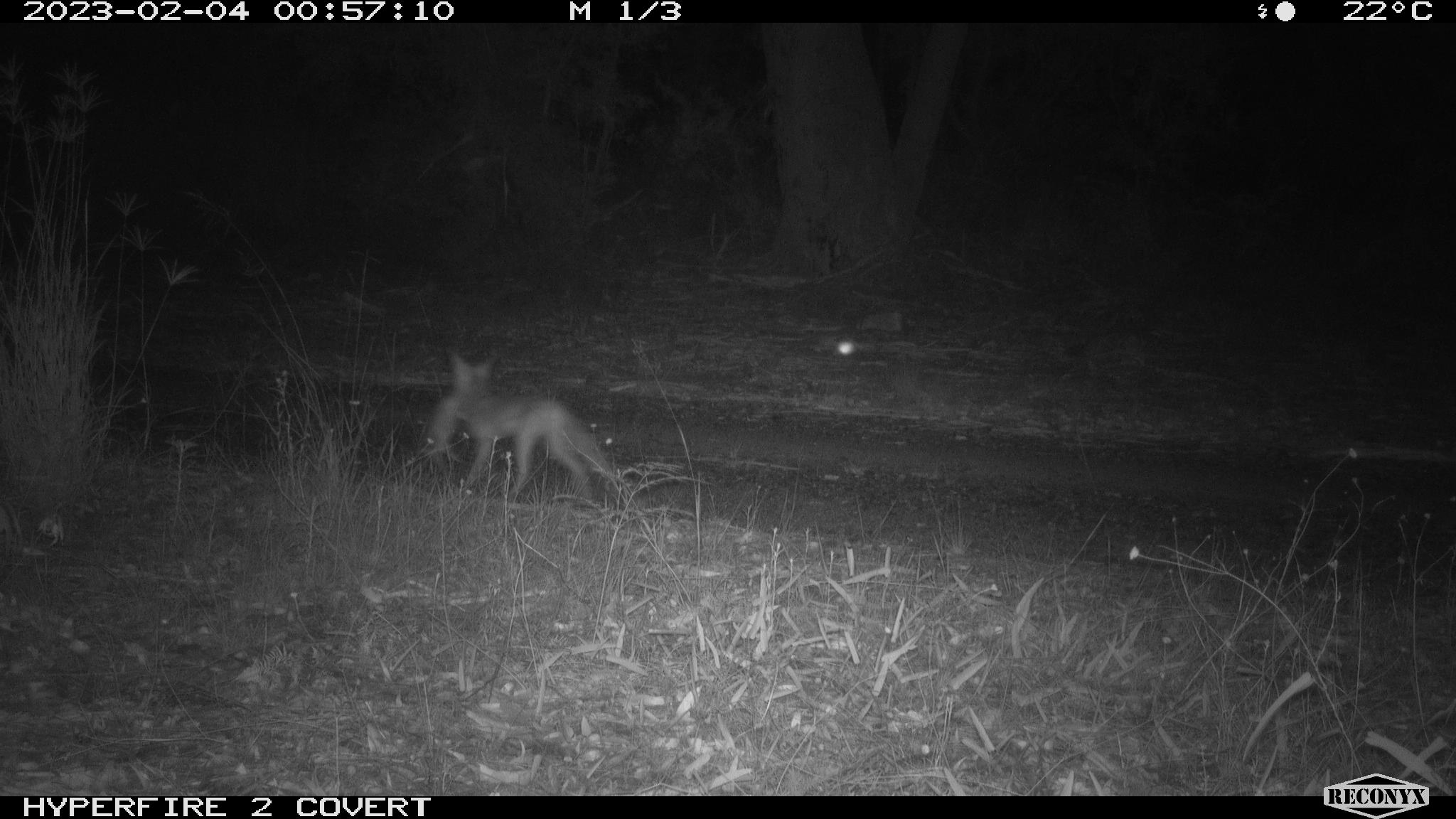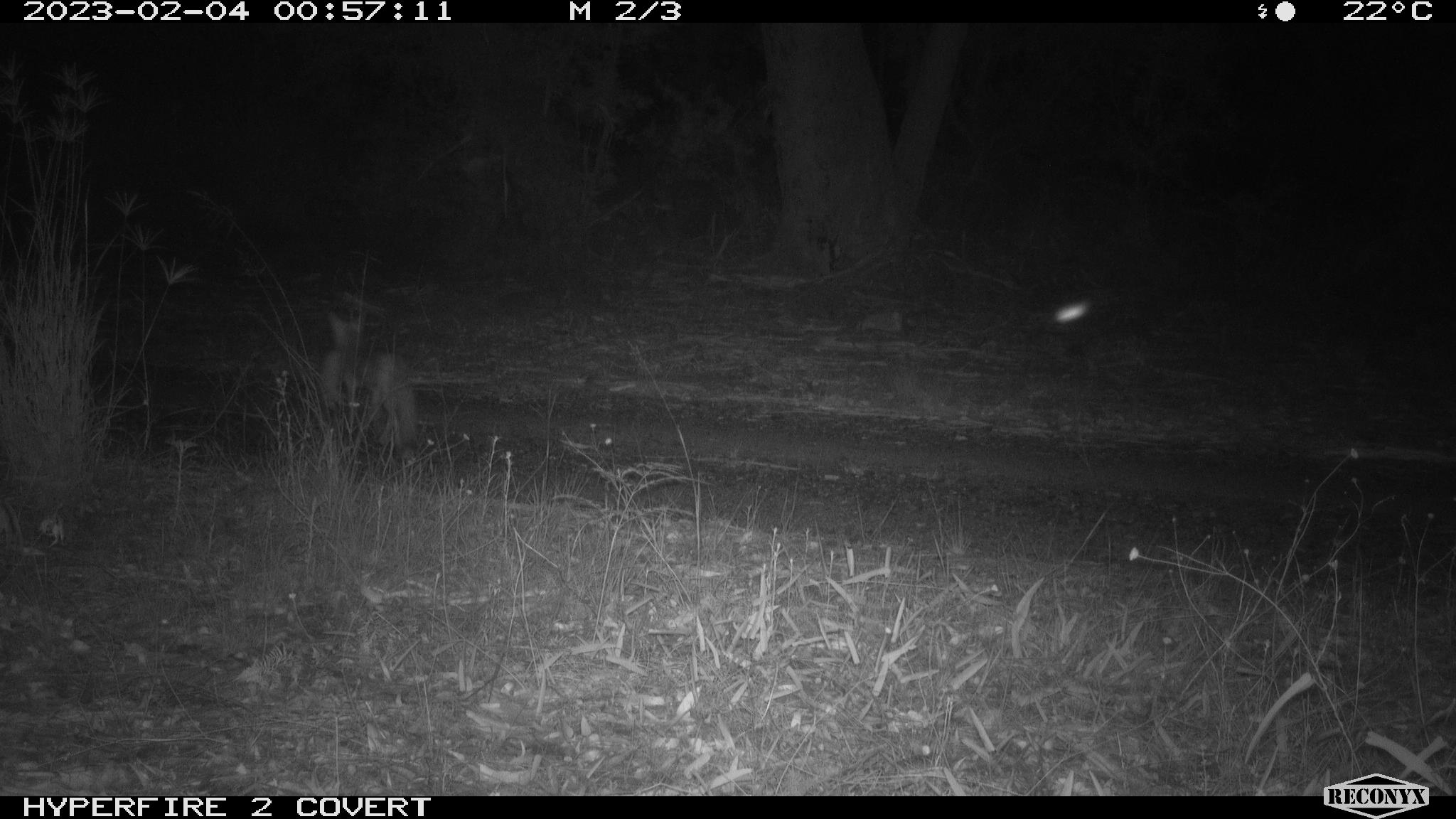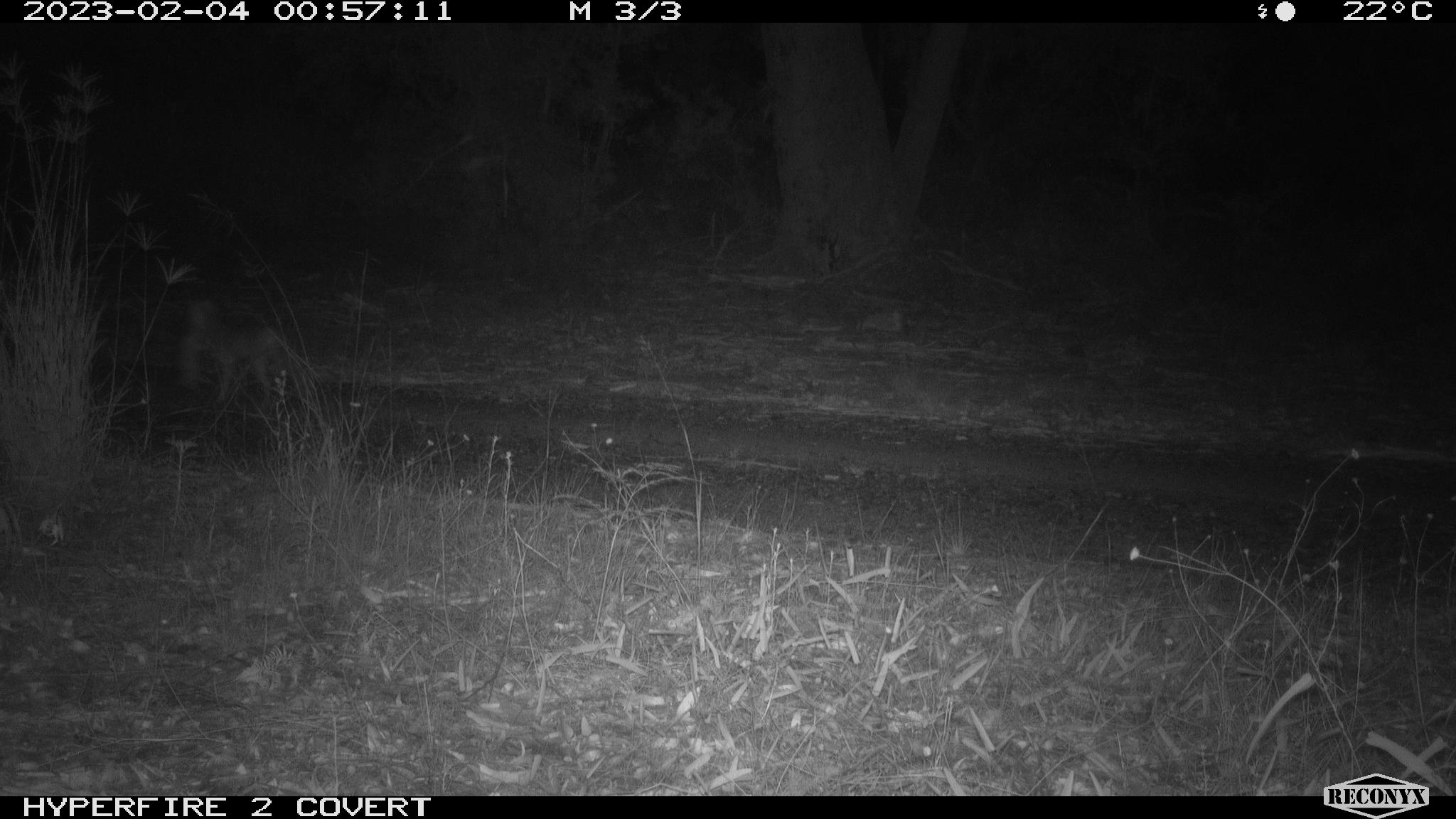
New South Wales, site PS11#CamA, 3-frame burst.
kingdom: Animalia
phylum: Chordata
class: Mammalia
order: Carnivora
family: Canidae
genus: Vulpes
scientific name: Vulpes vulpes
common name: red fox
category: fox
Fox (red fox) (Vulpes vulpes).